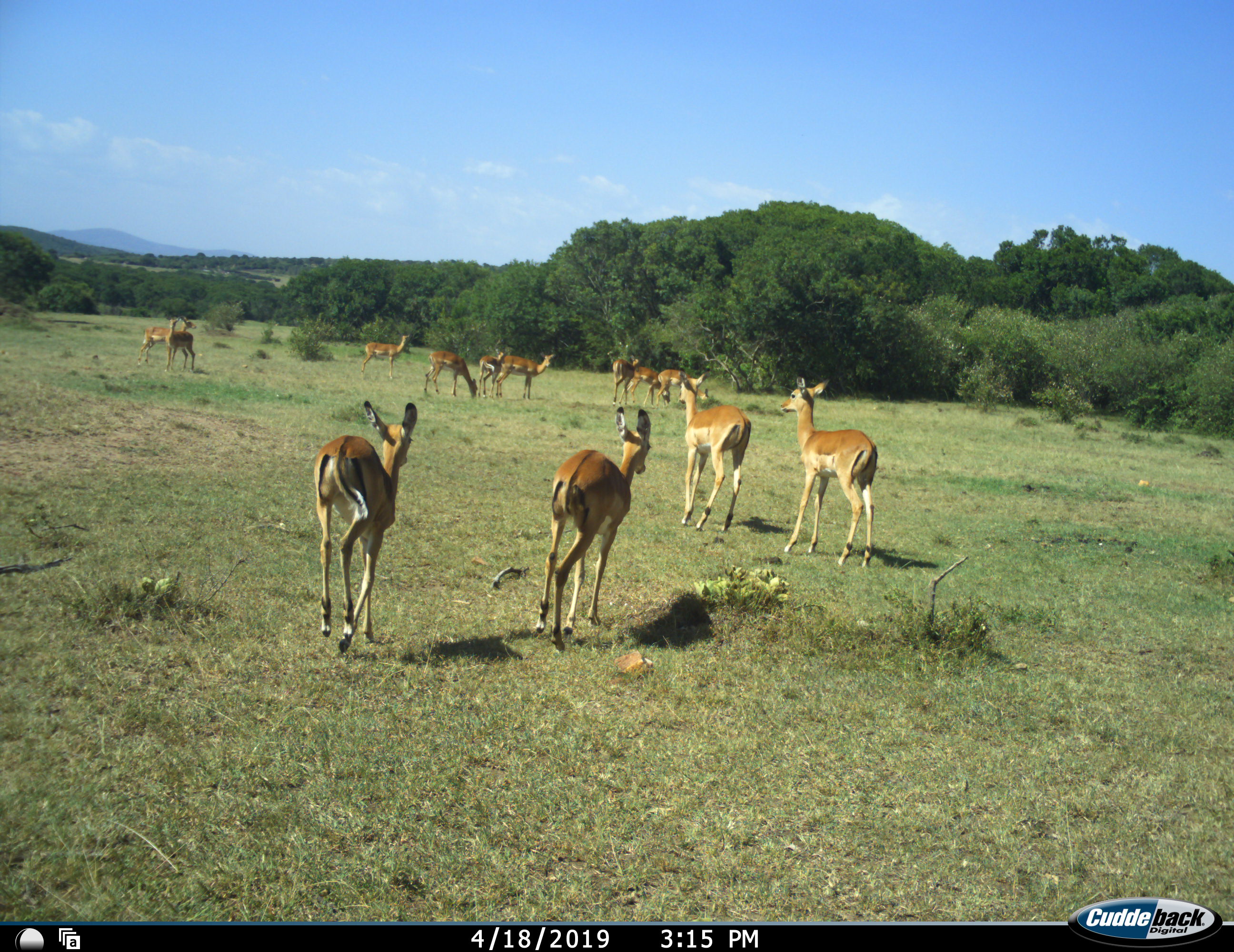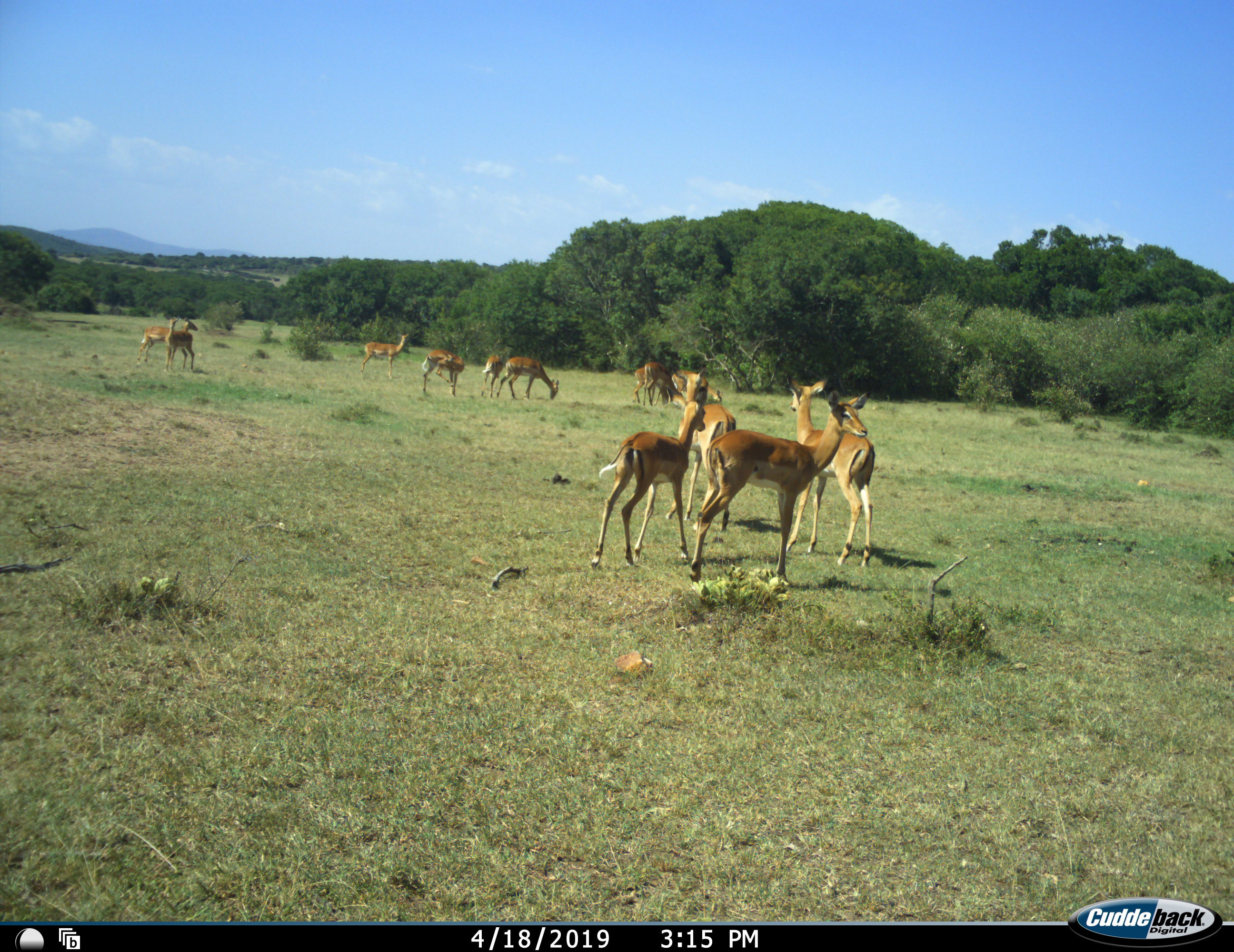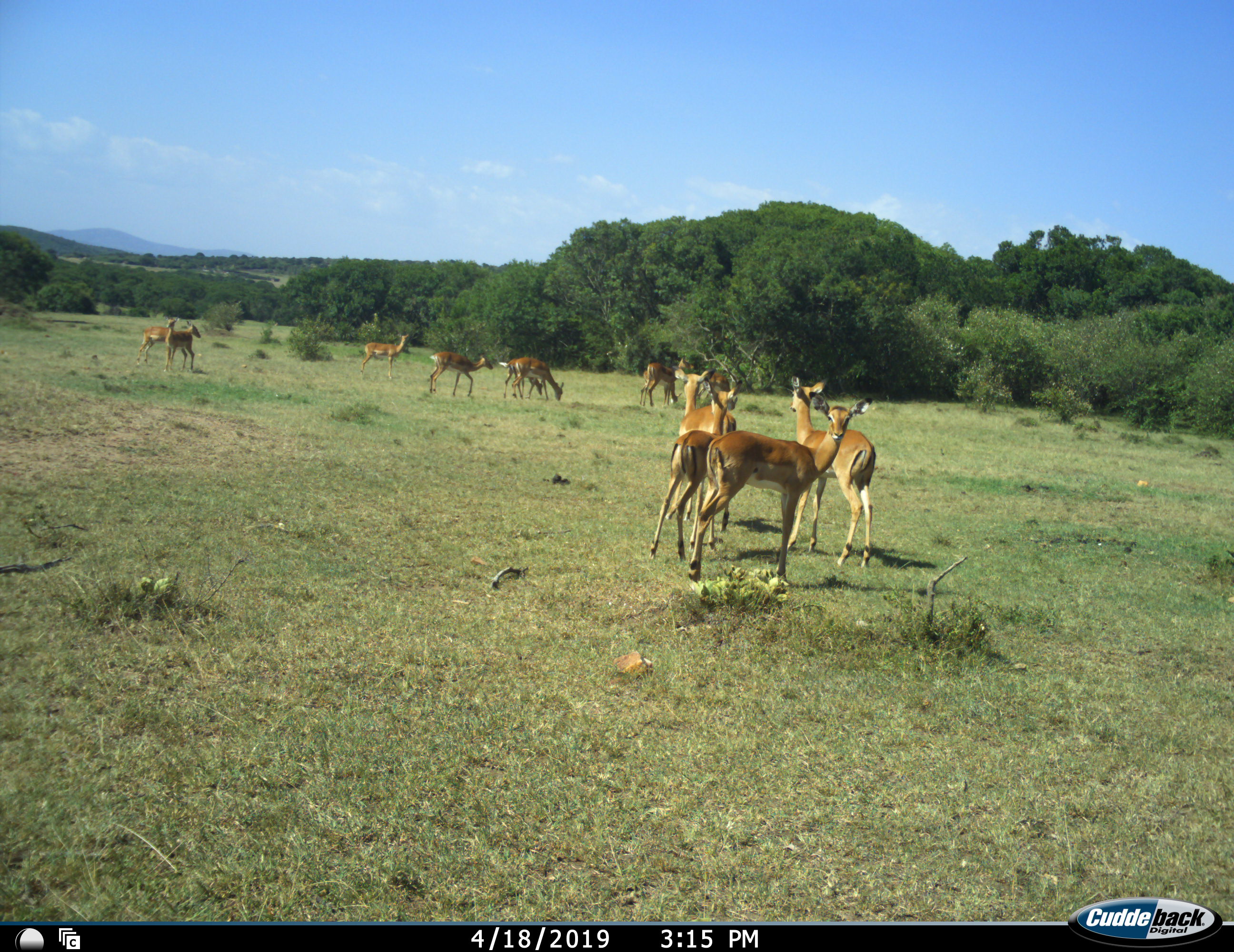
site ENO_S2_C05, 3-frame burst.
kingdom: Animalia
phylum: Chordata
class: Mammalia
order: Artiodactyla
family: Bovidae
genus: Aepyceros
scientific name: Aepyceros melampus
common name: impala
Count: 11-50.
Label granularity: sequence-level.